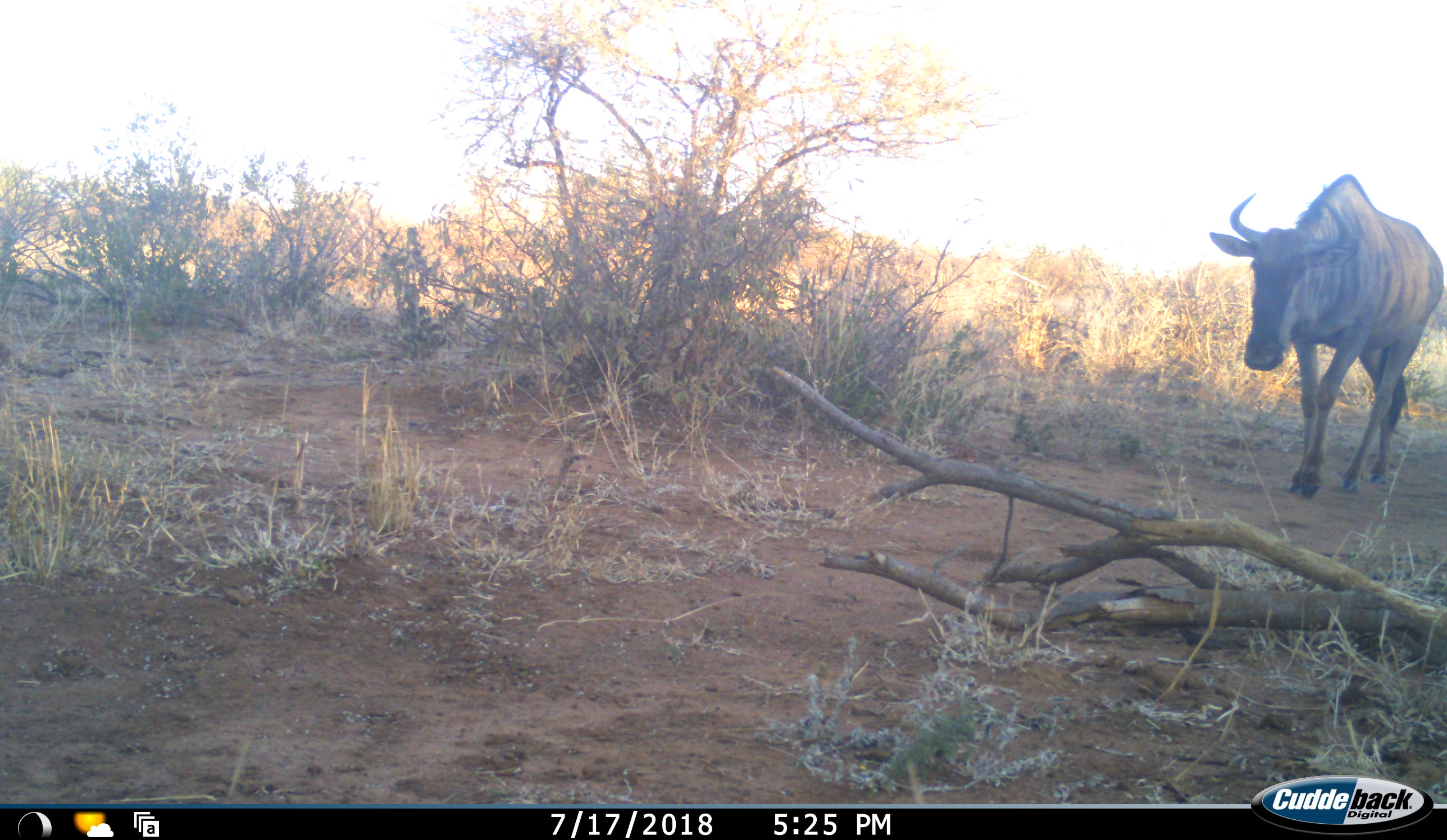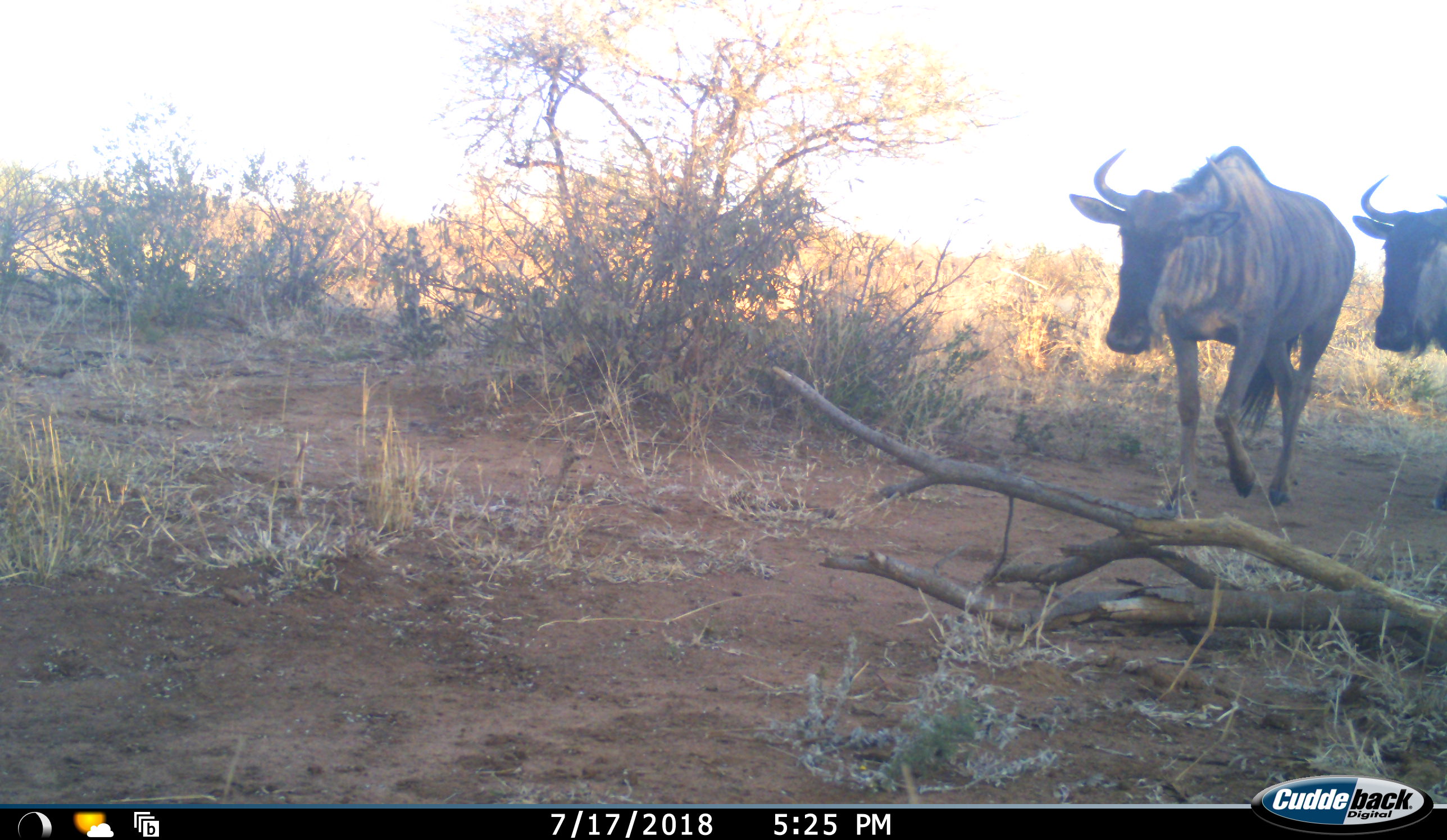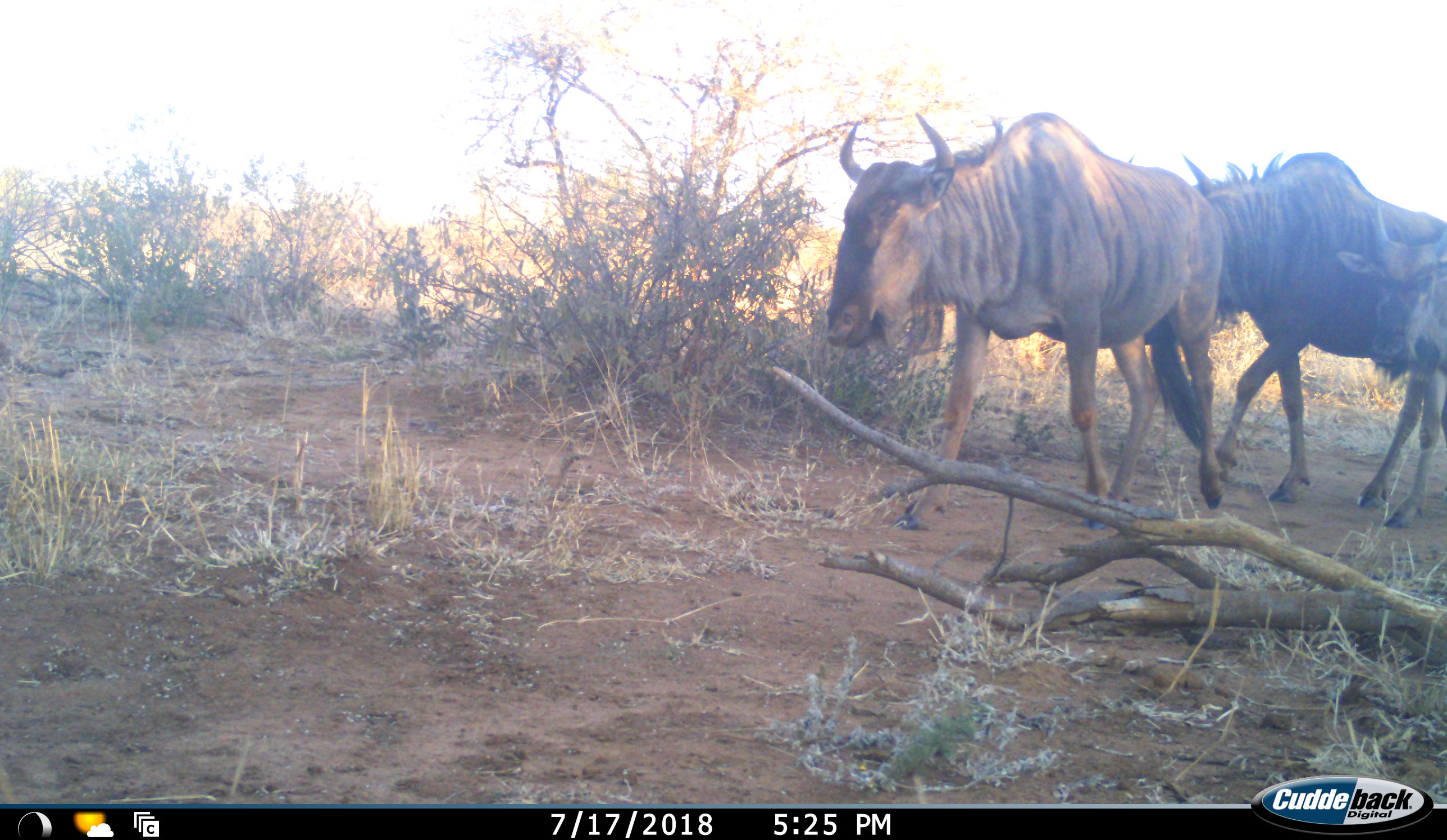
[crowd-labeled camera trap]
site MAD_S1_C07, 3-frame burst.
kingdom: Animalia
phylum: Chordata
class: Mammalia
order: Artiodactyla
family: Bovidae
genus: Connochaetes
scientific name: Connochaetes taurinus taurinus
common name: blue wildebeest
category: wildebeestblue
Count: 3.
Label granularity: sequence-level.